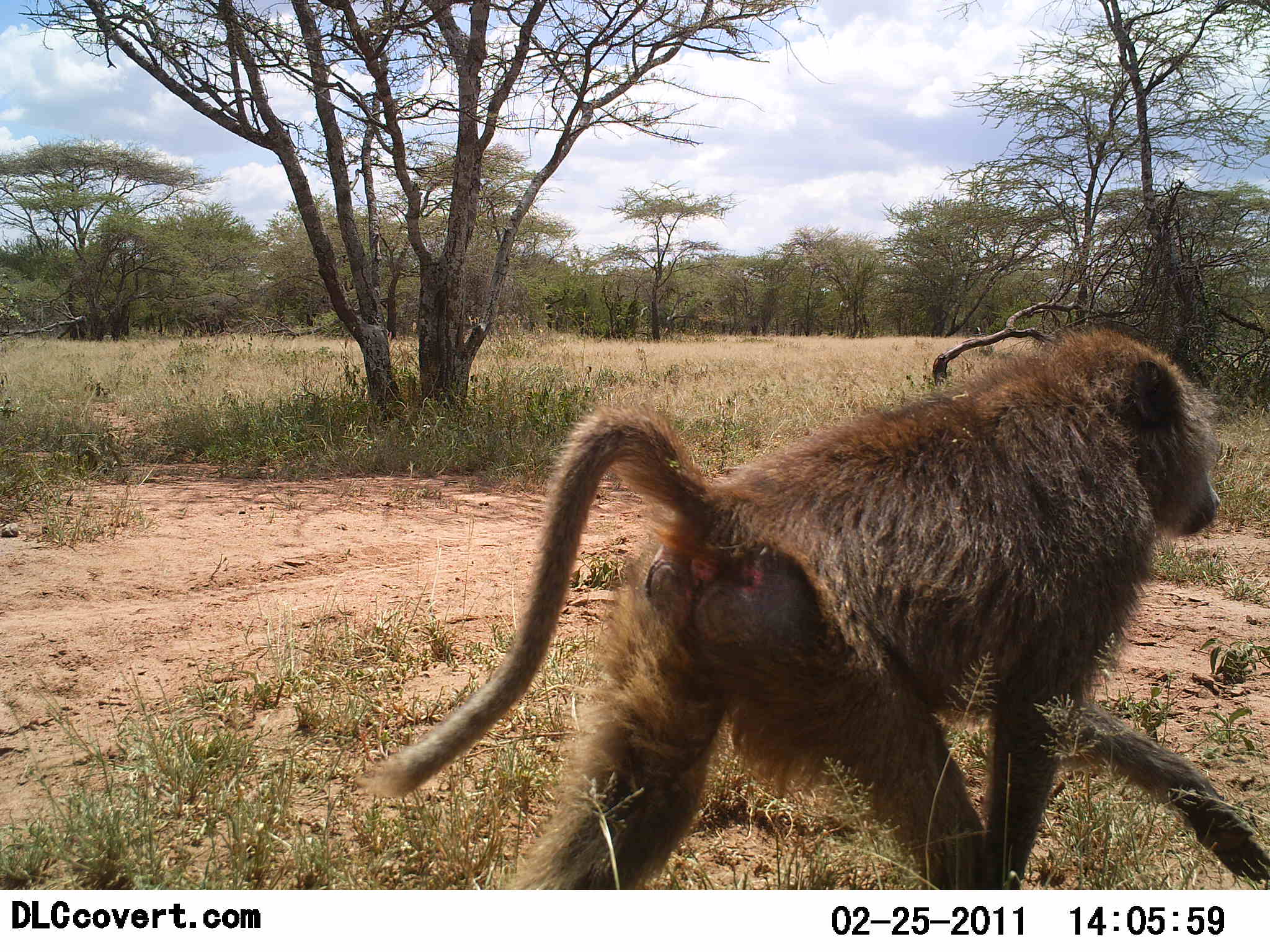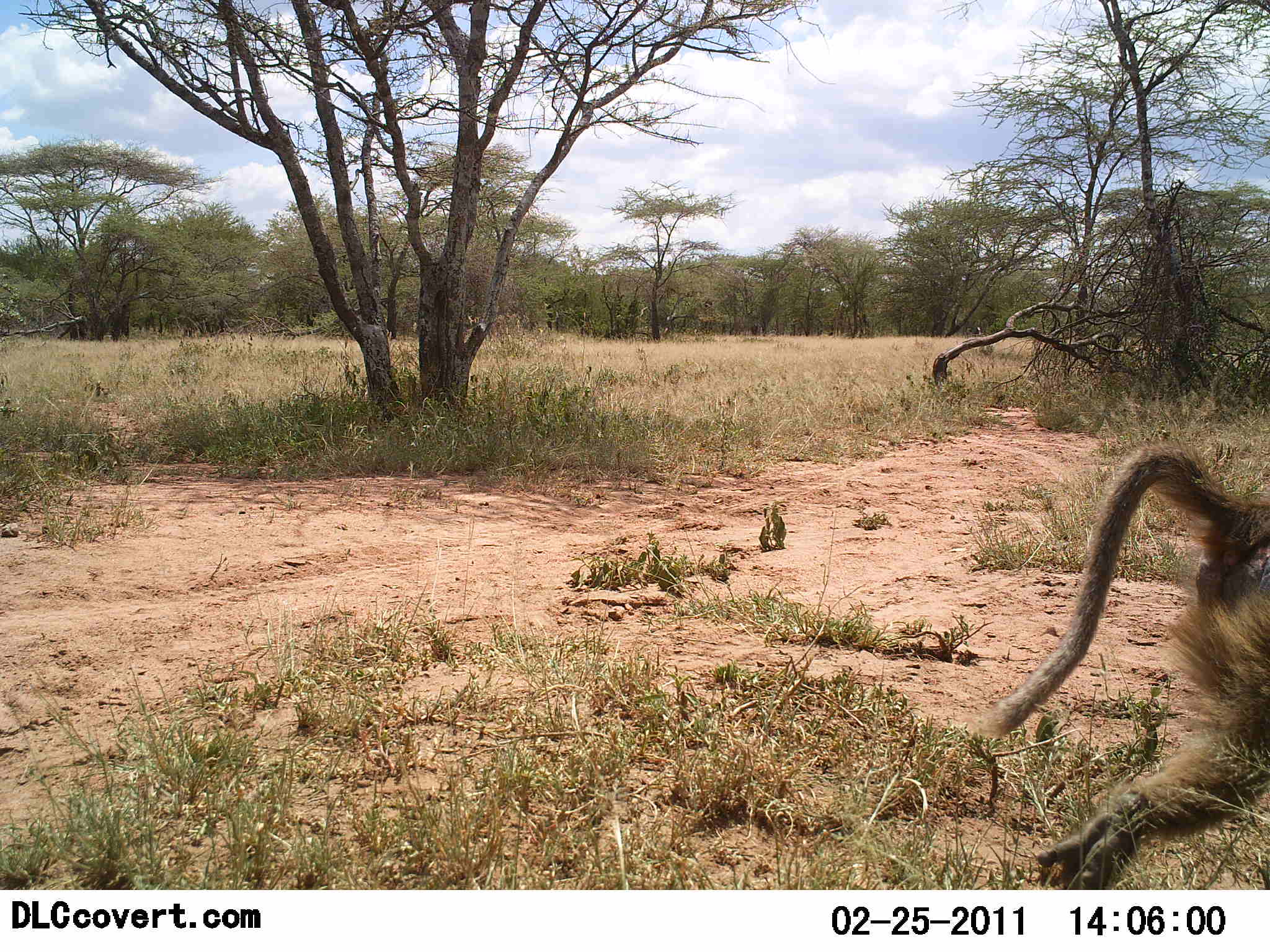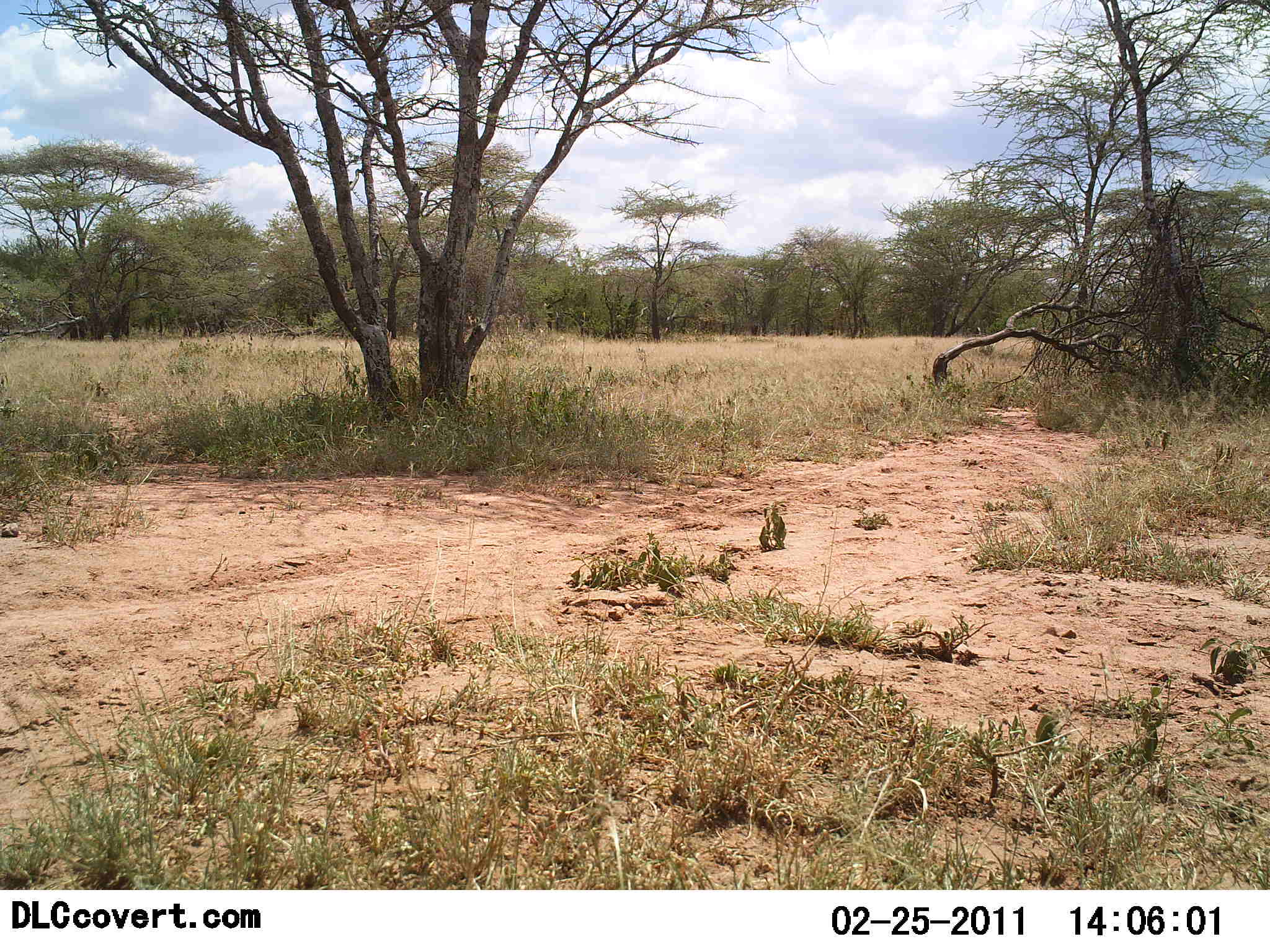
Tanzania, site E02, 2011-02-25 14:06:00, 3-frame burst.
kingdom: Animalia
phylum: Chordata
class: Mammalia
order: Primates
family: Cercopithecidae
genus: Papio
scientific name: Papio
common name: baboon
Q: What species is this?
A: Baboon (Papio).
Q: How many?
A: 1.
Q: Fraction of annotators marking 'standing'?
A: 0%.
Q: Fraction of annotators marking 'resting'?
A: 0%.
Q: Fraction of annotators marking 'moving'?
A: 100%.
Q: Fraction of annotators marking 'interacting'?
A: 0%.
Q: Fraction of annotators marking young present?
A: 0%.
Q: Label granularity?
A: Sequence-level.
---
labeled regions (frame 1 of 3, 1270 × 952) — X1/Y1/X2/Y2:
animal: 367/323/1270/890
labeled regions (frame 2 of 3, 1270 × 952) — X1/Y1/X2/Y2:
animal: 977/442/1270/890